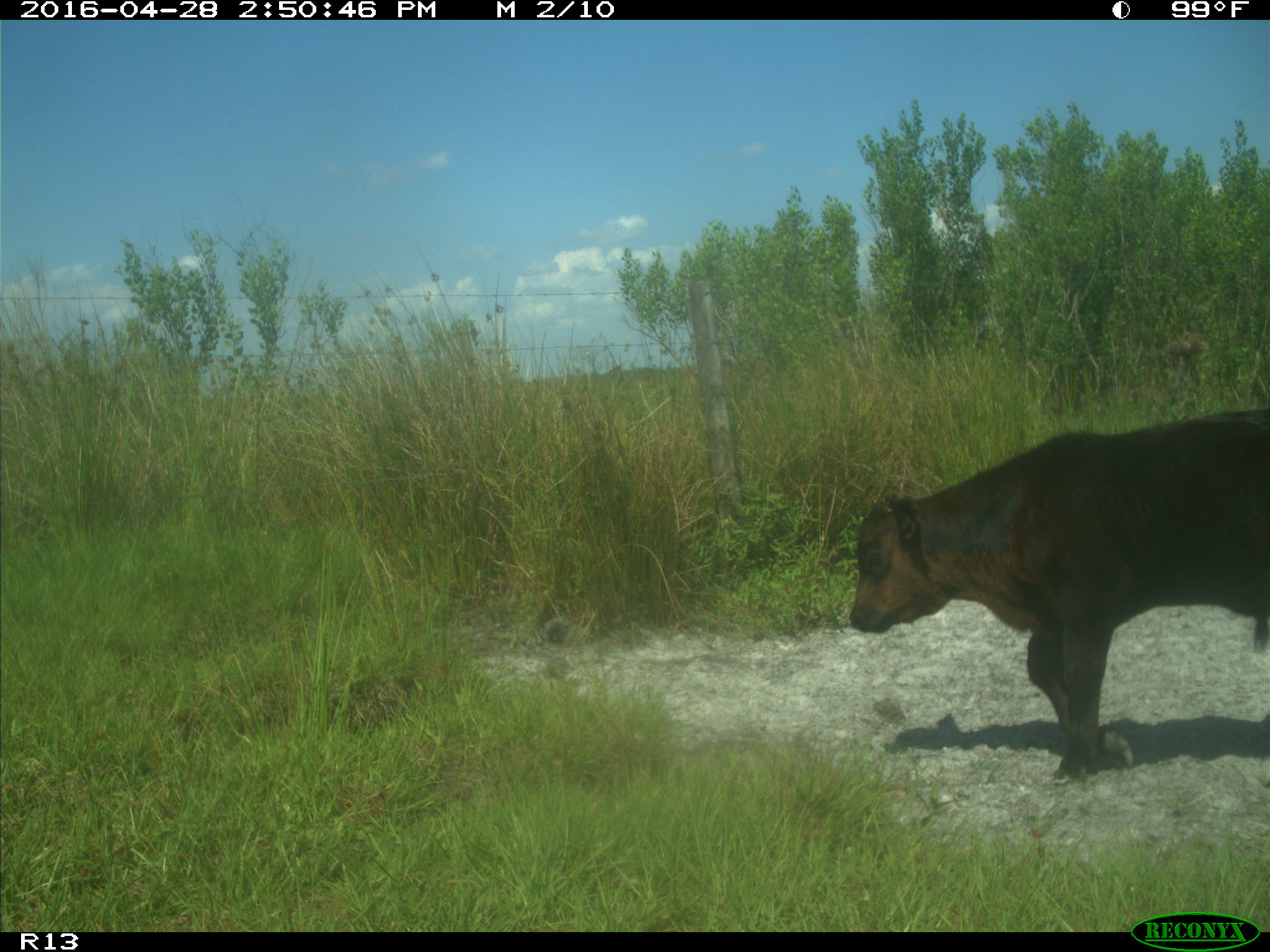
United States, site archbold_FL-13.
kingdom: Animalia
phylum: Chordata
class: Mammalia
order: Artiodactyla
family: Bovidae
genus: Bos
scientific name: Bos taurus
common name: domestic cow